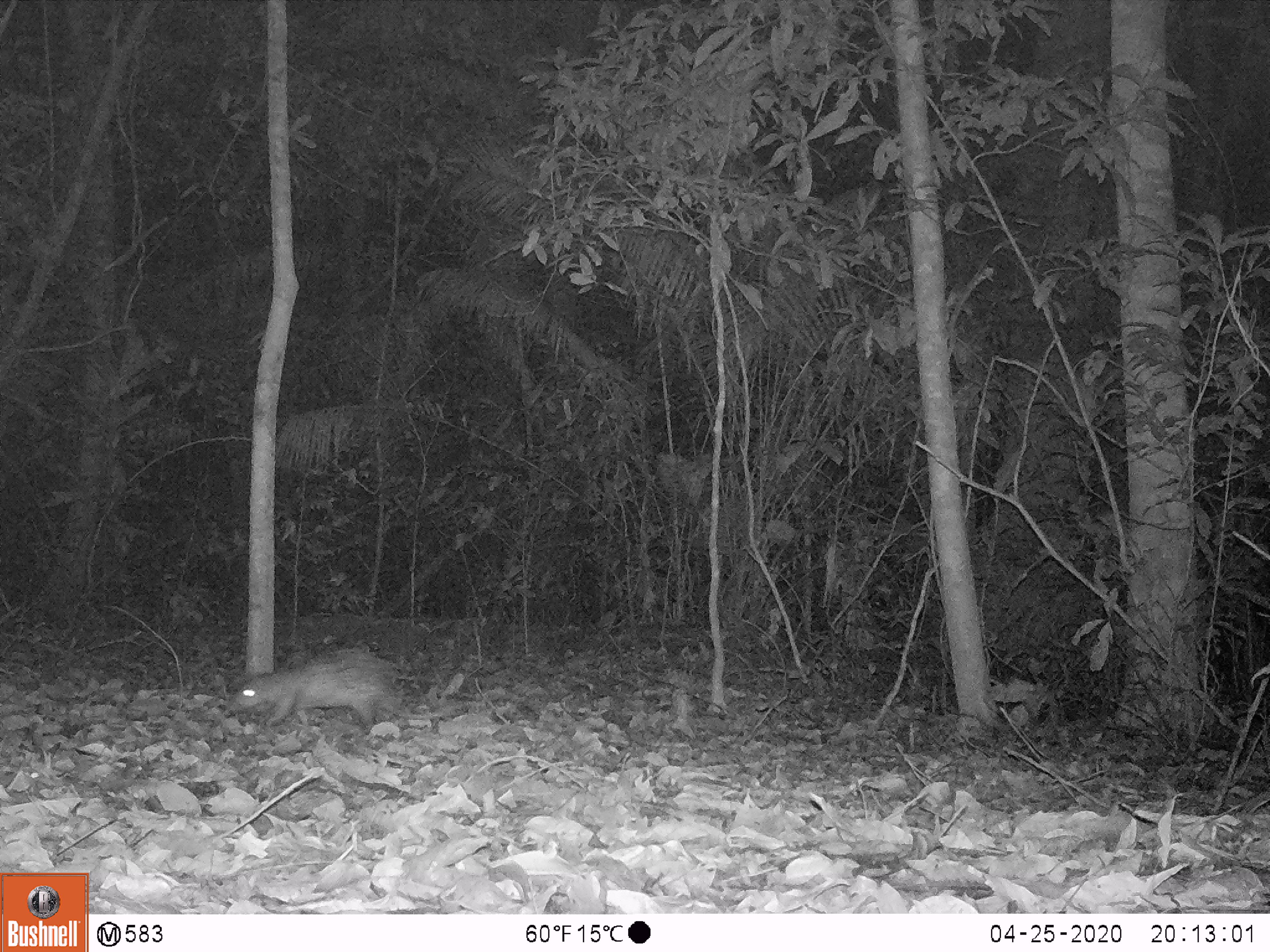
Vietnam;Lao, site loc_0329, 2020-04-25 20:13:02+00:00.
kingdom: Animalia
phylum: Chordata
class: Mammalia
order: Rodentia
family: Hystricidae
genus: Atherurus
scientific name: Atherurus macrourus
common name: asiatic brush-tailed porcupine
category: asiatic brush tailed porcupine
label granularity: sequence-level